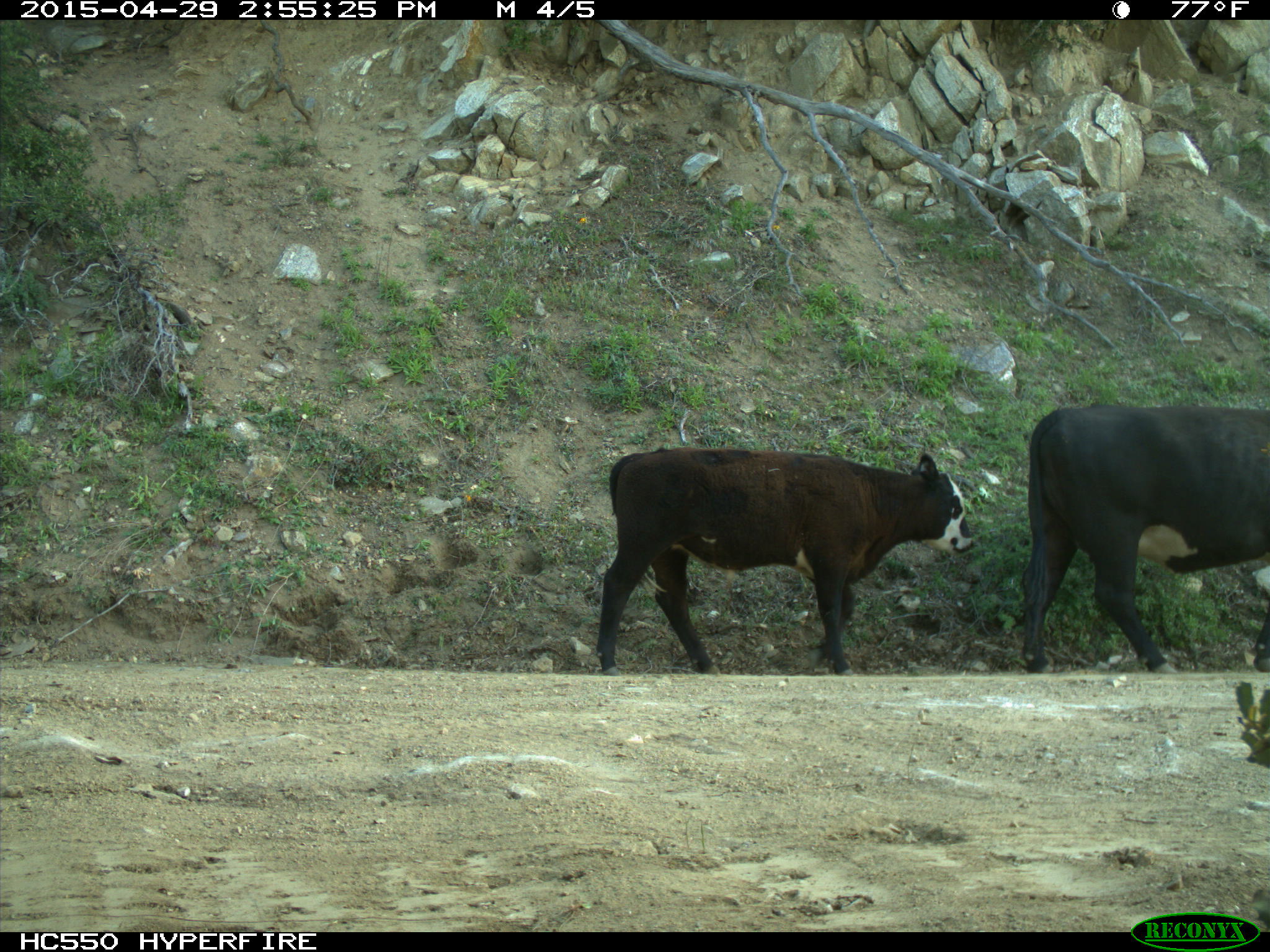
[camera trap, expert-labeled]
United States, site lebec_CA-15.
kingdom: Animalia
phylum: Chordata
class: Mammalia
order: Artiodactyla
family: Bovidae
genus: Bos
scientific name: Bos taurus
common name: domestic cow